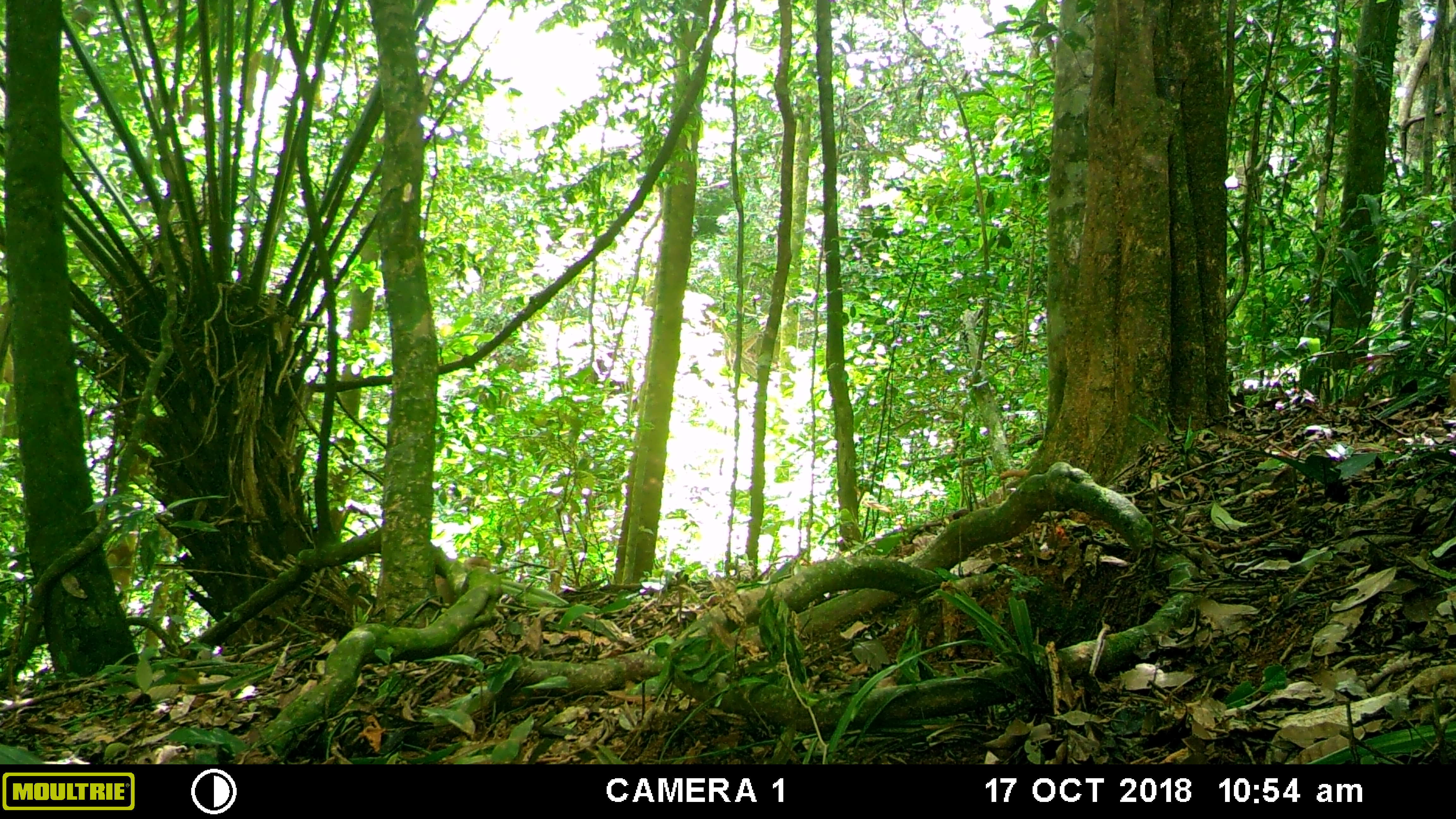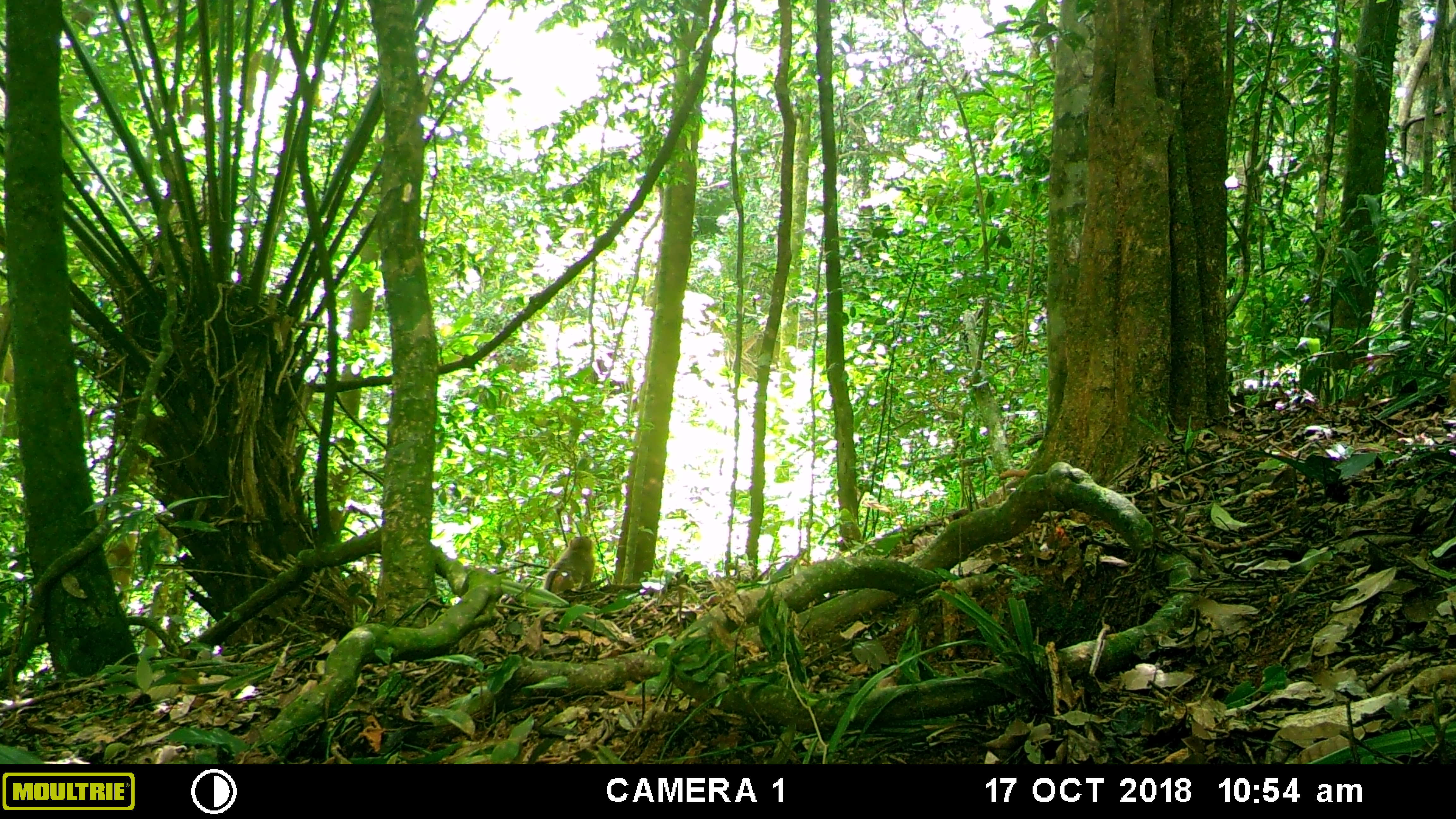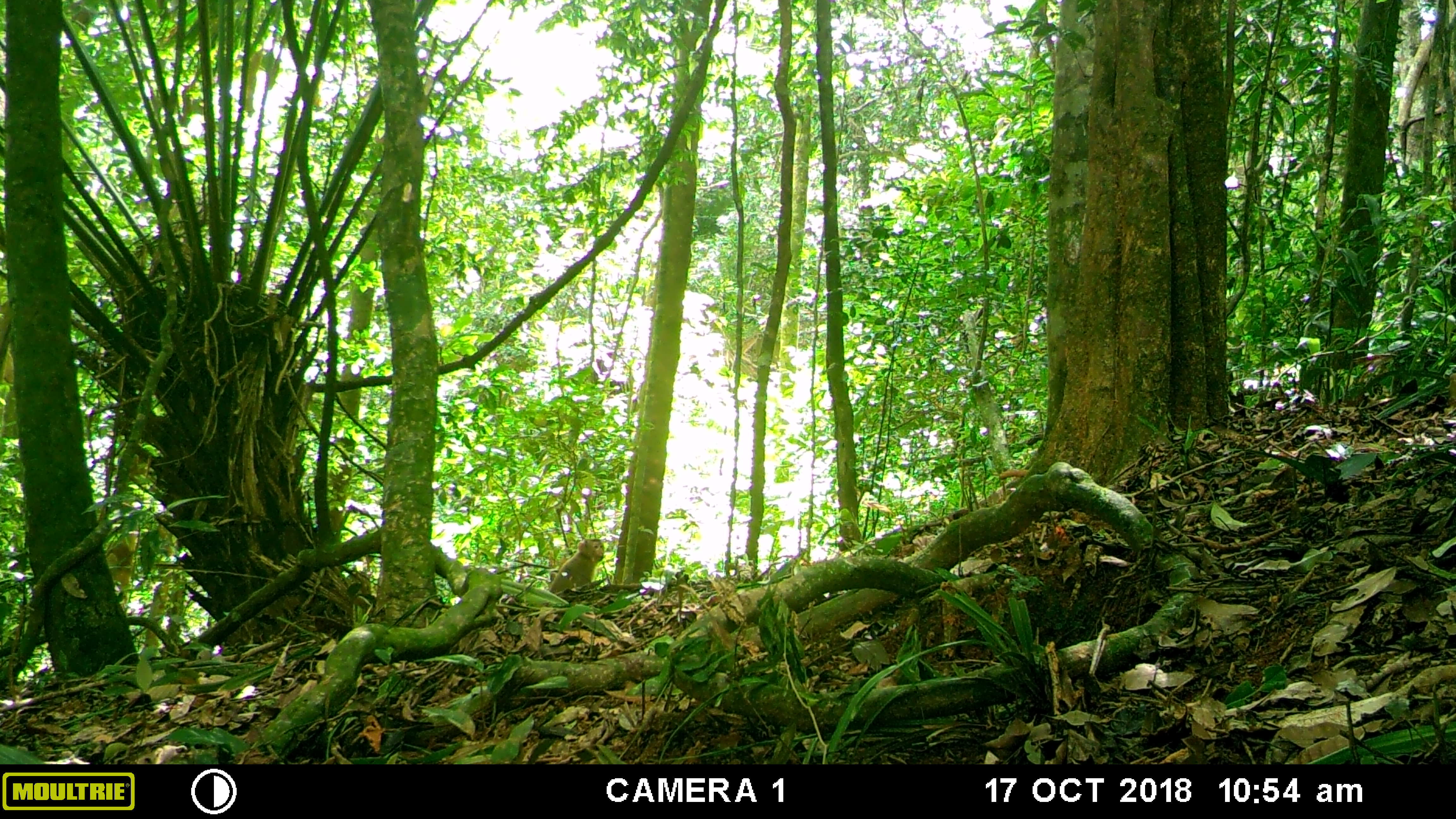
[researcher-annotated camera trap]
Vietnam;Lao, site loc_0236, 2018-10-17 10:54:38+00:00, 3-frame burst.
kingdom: Animalia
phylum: Chordata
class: Mammalia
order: Primates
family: Cercopithecidae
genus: Macaca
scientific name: Macaca nemestrina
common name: pig-tailed macaque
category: pig tailed macaque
Pig tailed macaque (pig-tailed macaque) (Macaca nemestrina). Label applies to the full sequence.